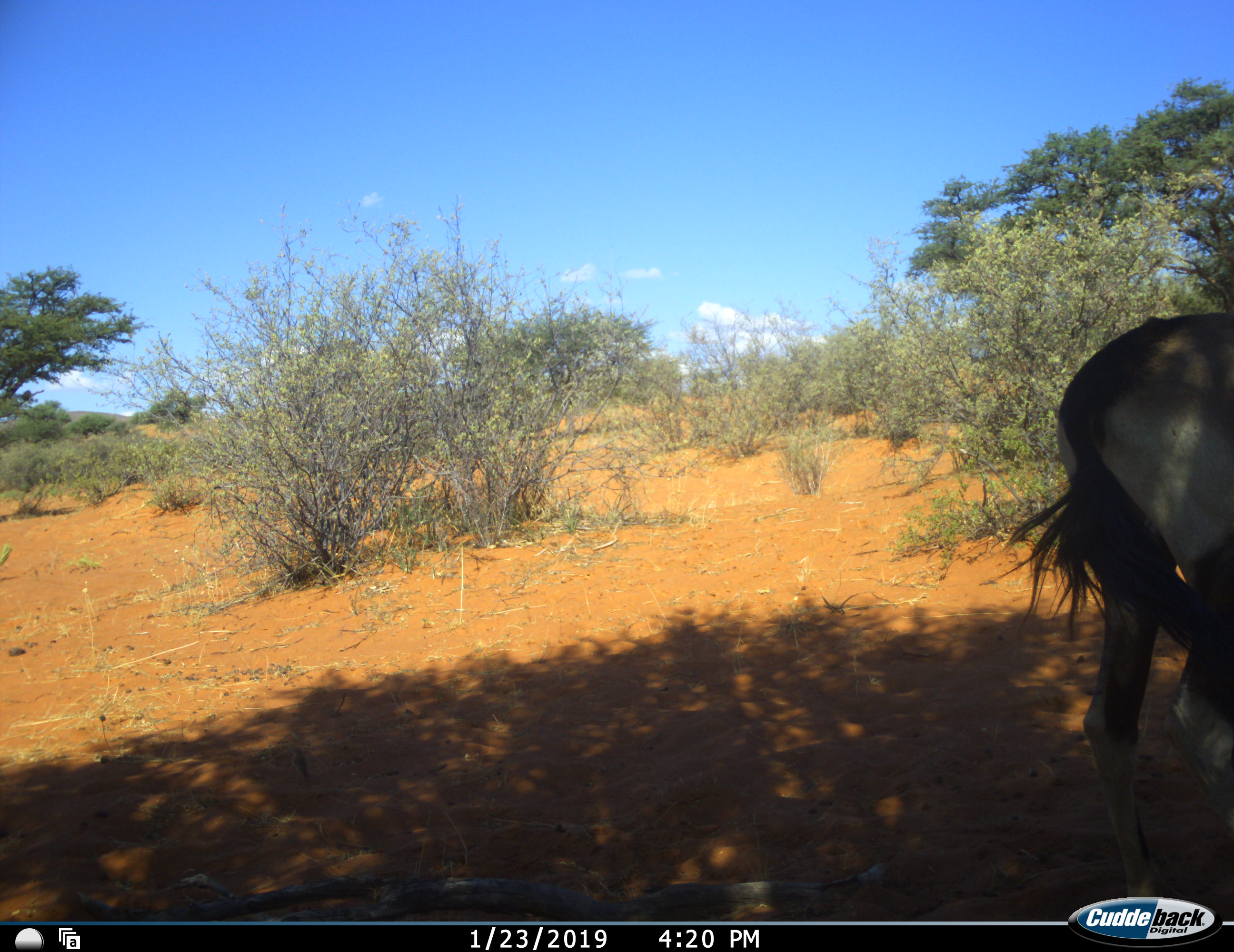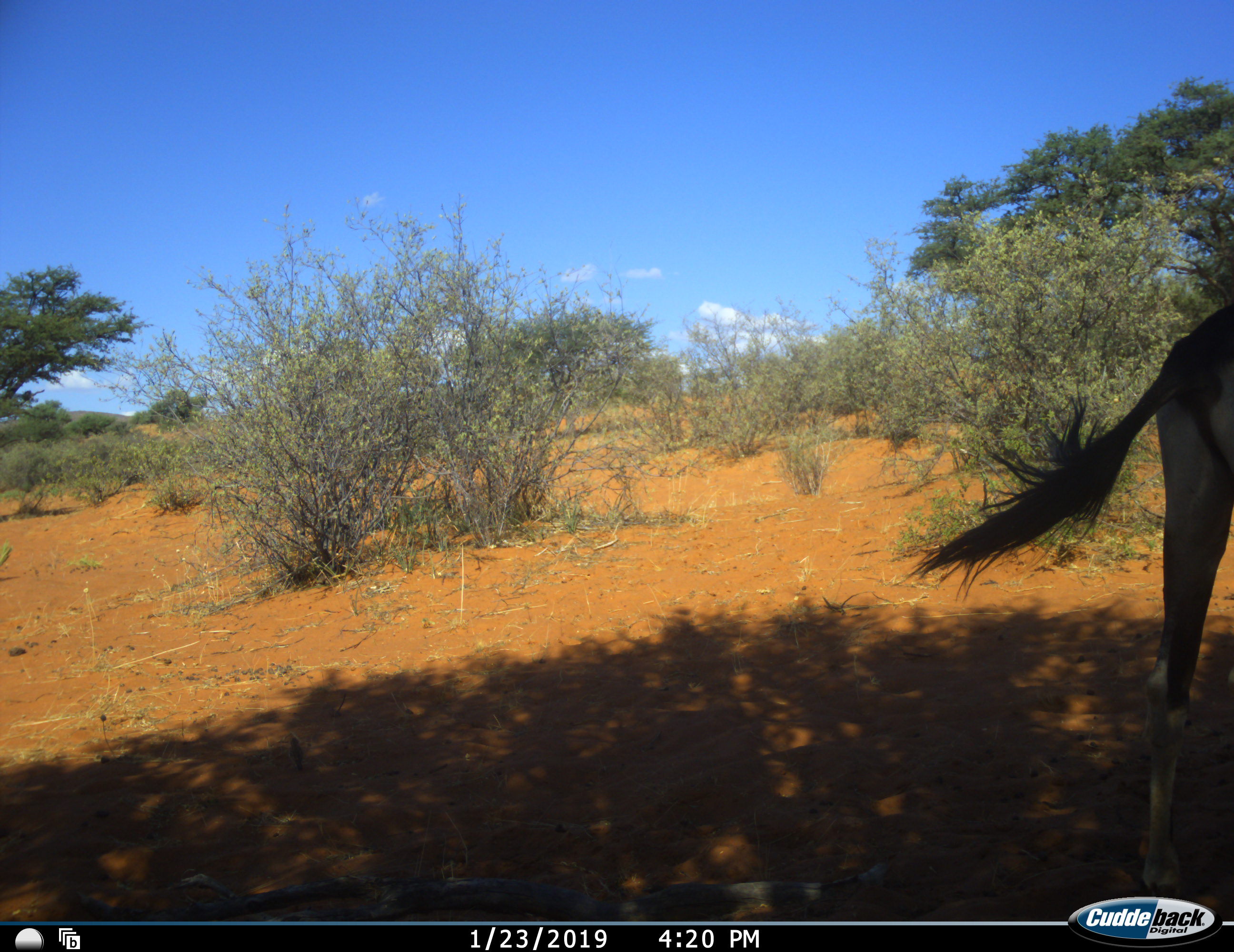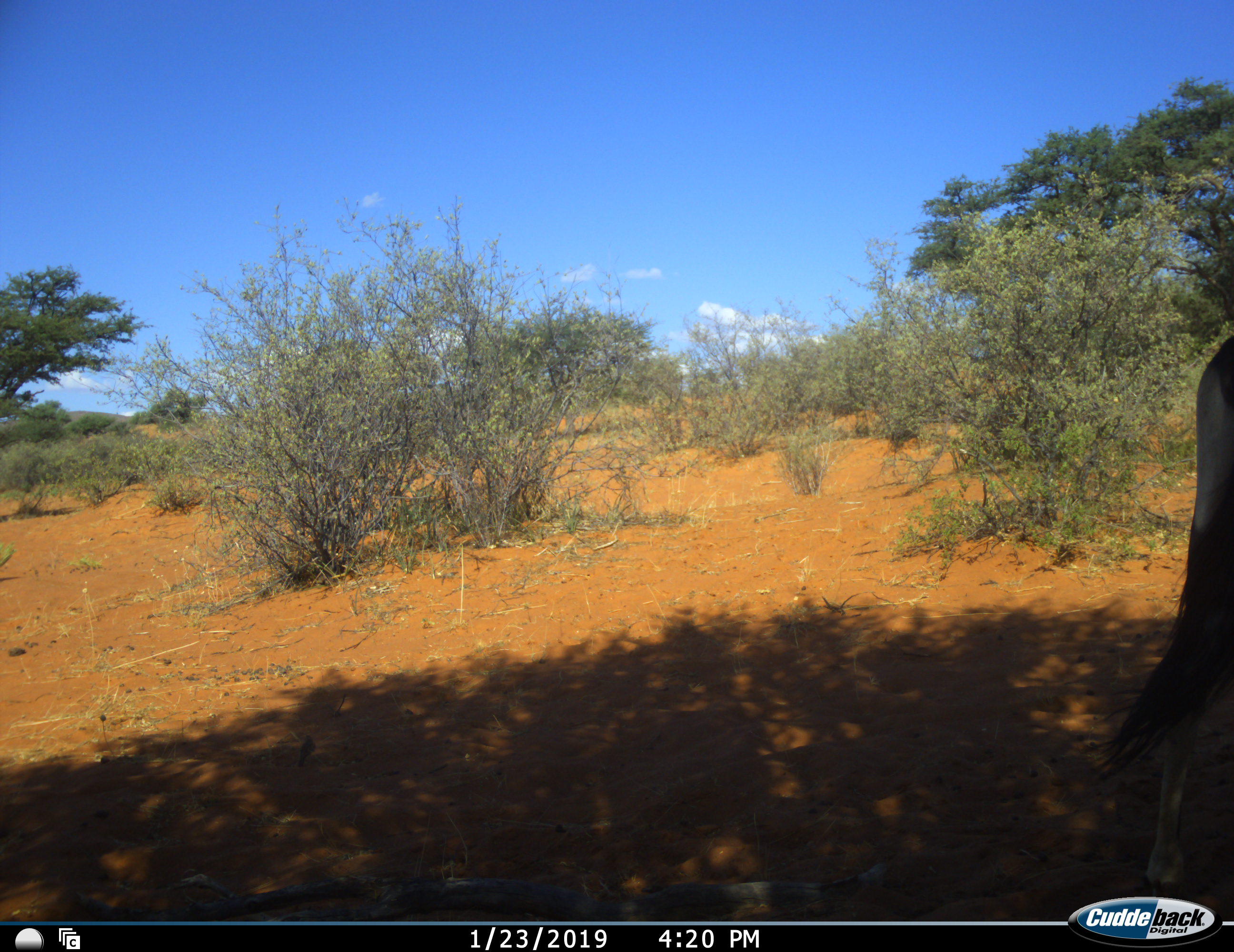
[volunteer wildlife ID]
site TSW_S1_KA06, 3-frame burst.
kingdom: Animalia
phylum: Chordata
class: Mammalia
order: Artiodactyla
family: Bovidae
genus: Oryx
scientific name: Oryx gazella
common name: gemsbok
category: oryx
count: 1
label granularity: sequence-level